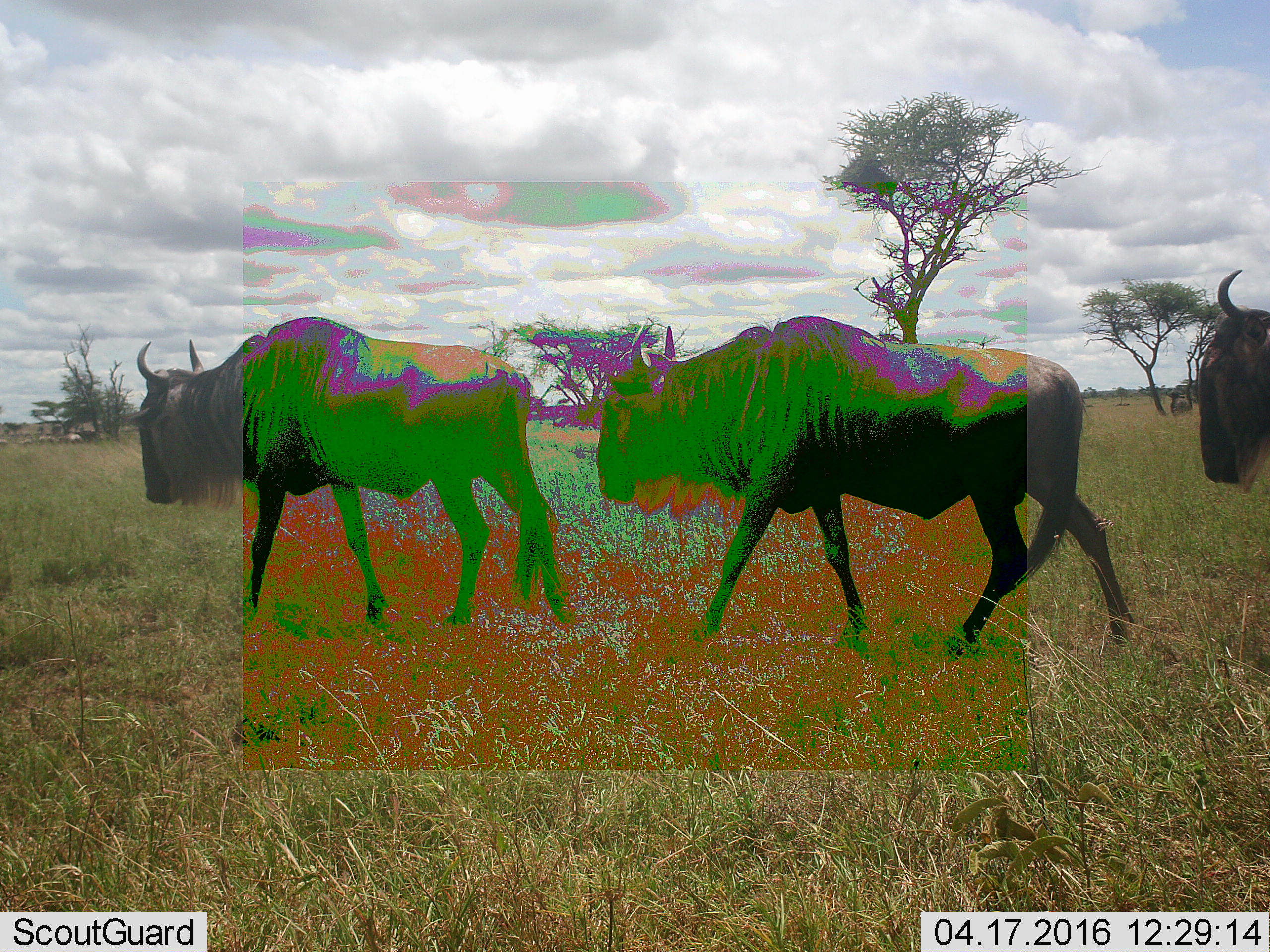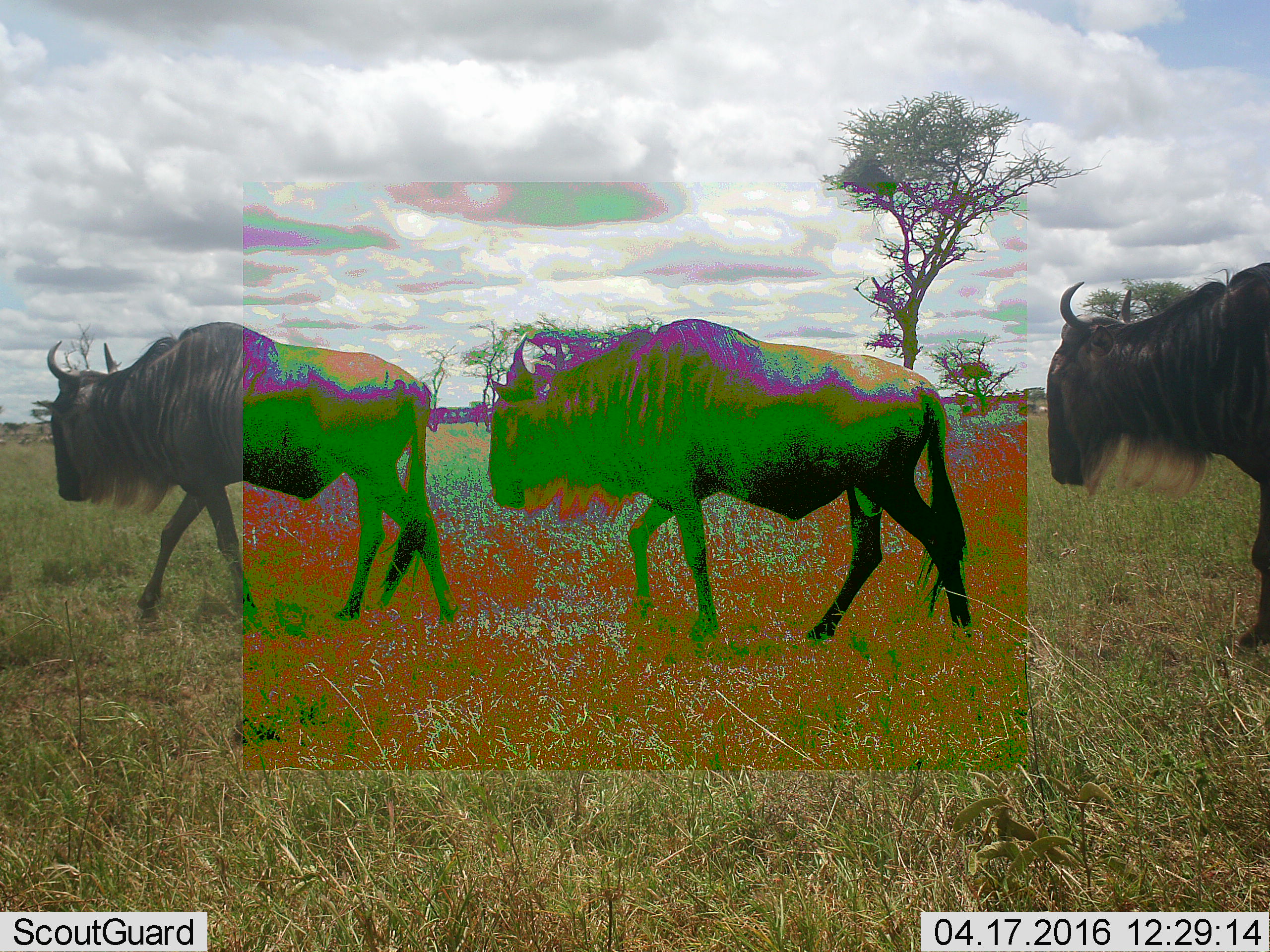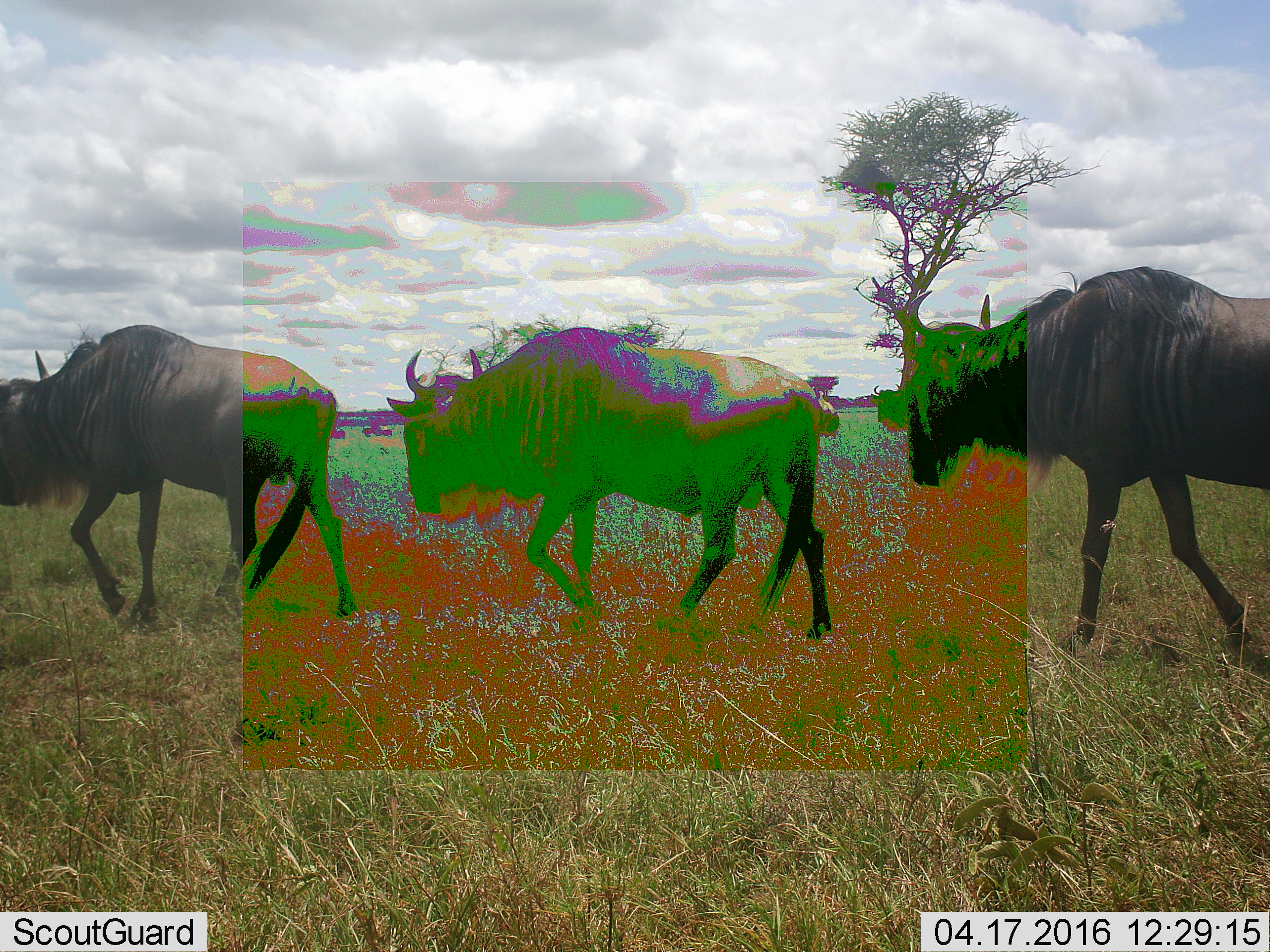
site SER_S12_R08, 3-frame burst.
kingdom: Animalia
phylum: Chordata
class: Mammalia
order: Artiodactyla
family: Bovidae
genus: Connochaetes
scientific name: Connochaetes taurinus taurinus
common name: blue wildebeest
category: wildebeestblue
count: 3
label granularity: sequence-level